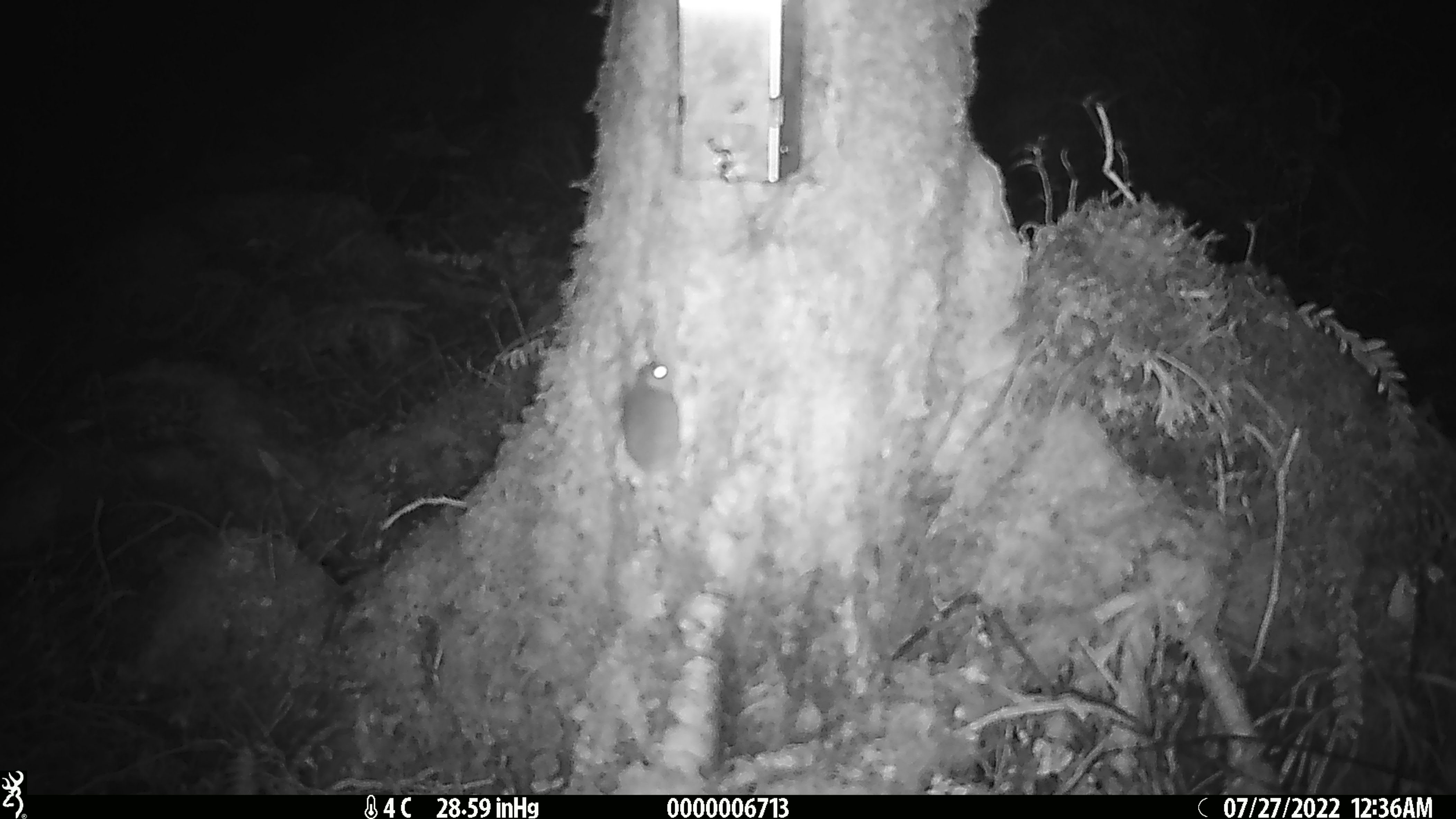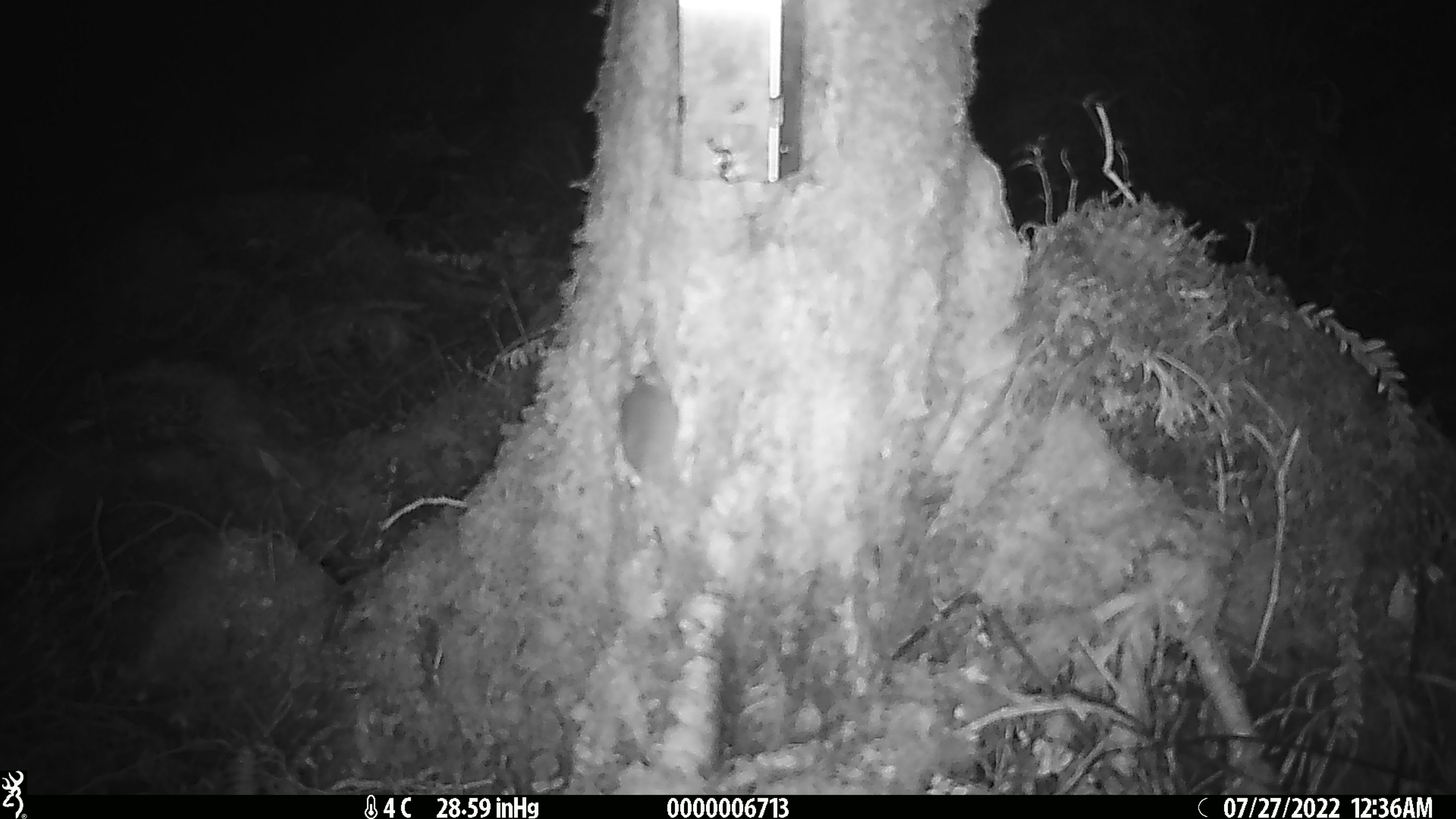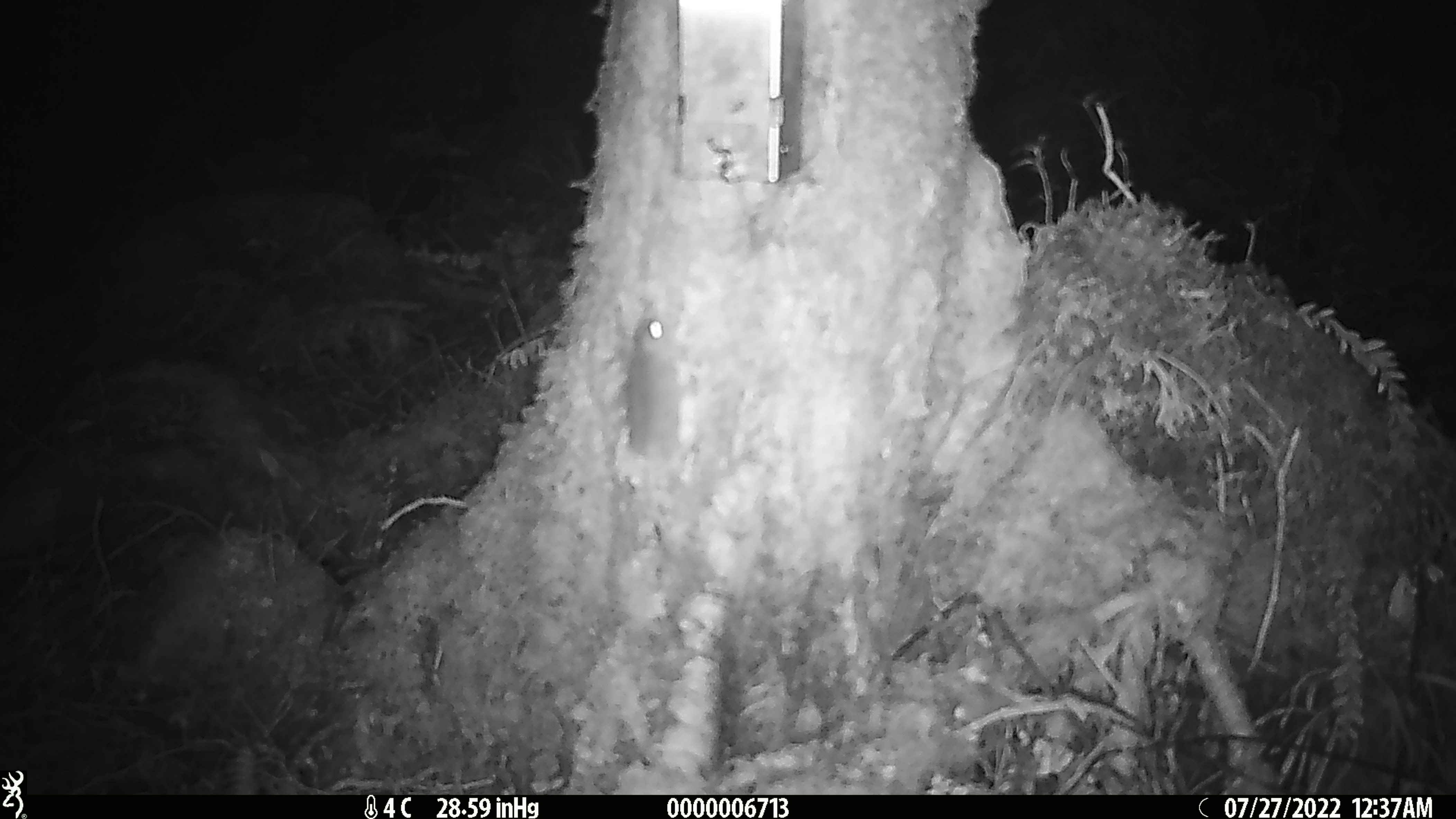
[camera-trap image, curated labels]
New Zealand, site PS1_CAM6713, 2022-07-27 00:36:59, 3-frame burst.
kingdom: Animalia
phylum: Chordata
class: Mammalia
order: Rodentia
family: Muridae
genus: Mus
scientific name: Mus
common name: mouse